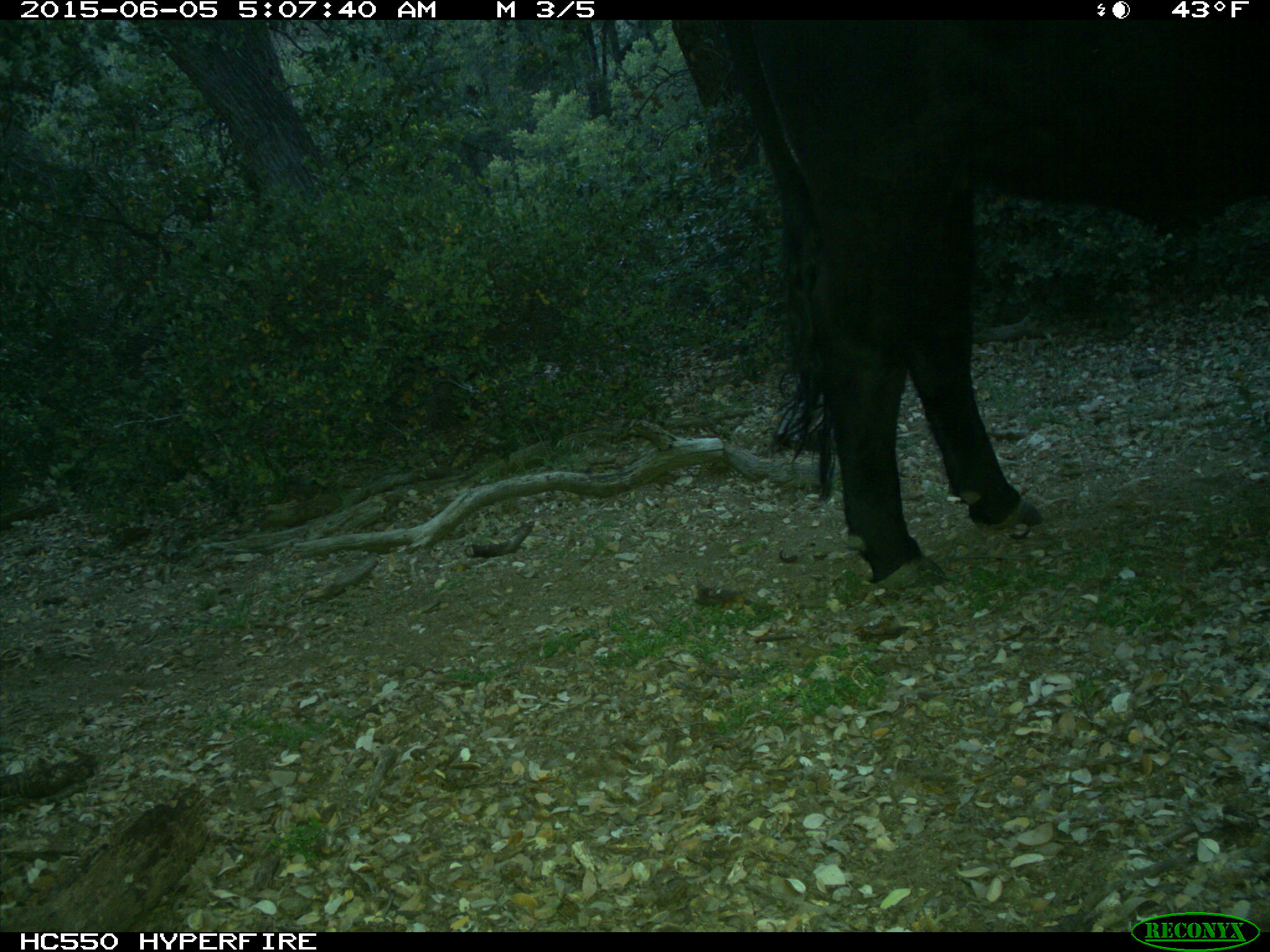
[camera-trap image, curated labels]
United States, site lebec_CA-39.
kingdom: Animalia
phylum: Chordata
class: Mammalia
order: Artiodactyla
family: Bovidae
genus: Bos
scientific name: Bos taurus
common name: domestic cow